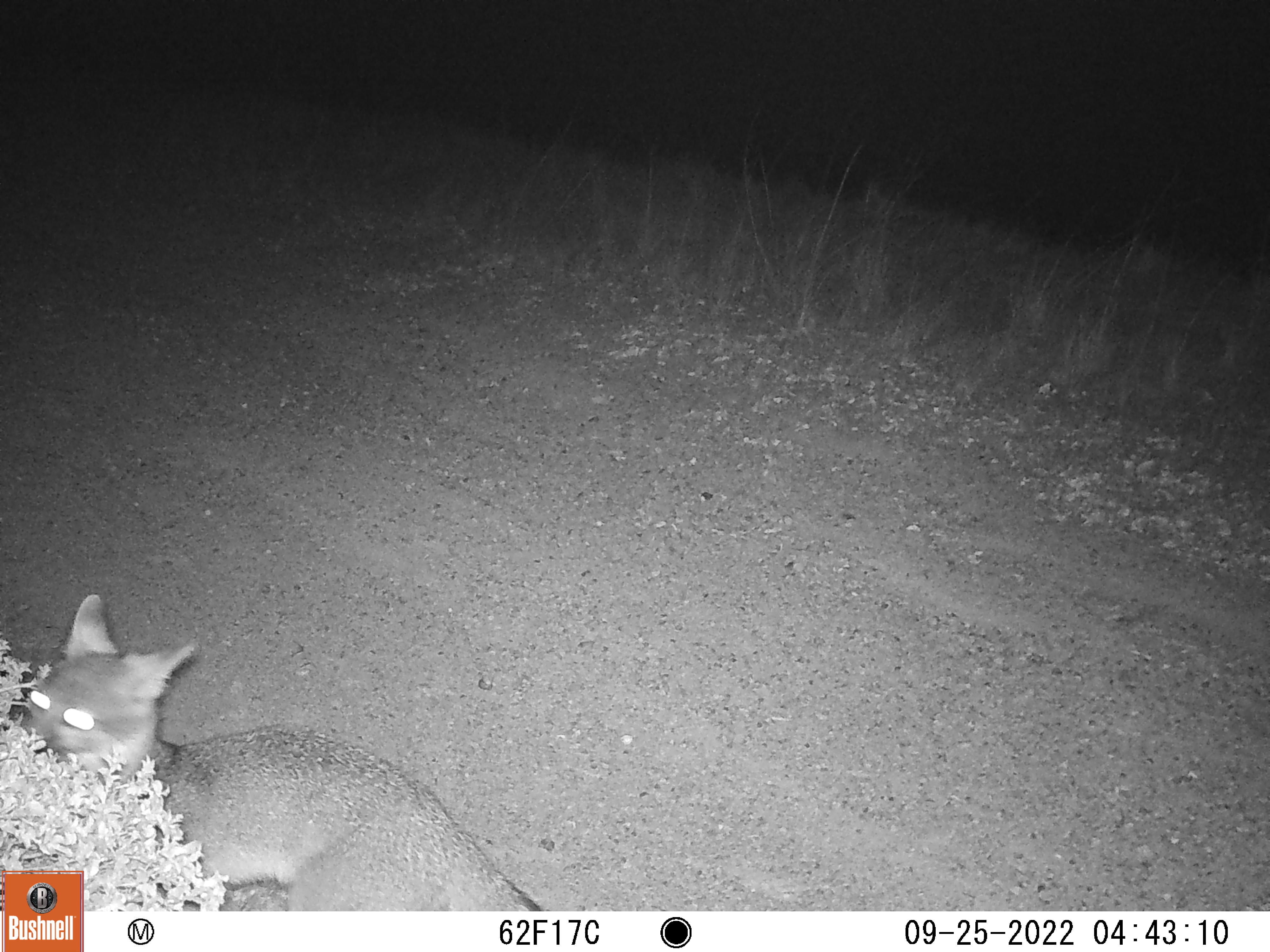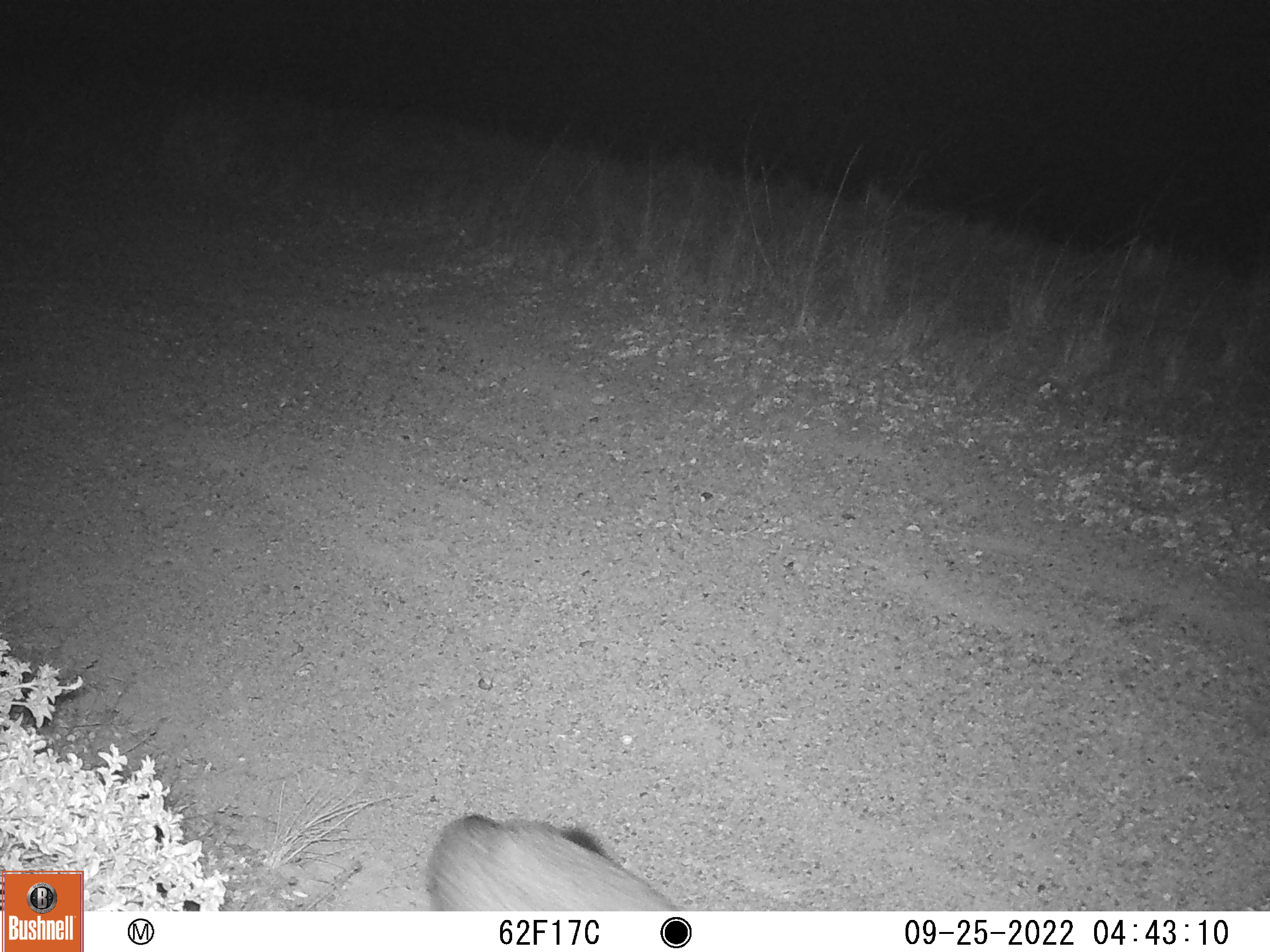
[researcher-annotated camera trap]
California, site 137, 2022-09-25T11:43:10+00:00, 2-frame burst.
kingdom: Animalia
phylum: Chordata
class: Mammalia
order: Carnivora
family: Canidae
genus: Urocyon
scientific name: Urocyon cinereoargenteus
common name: gray fox